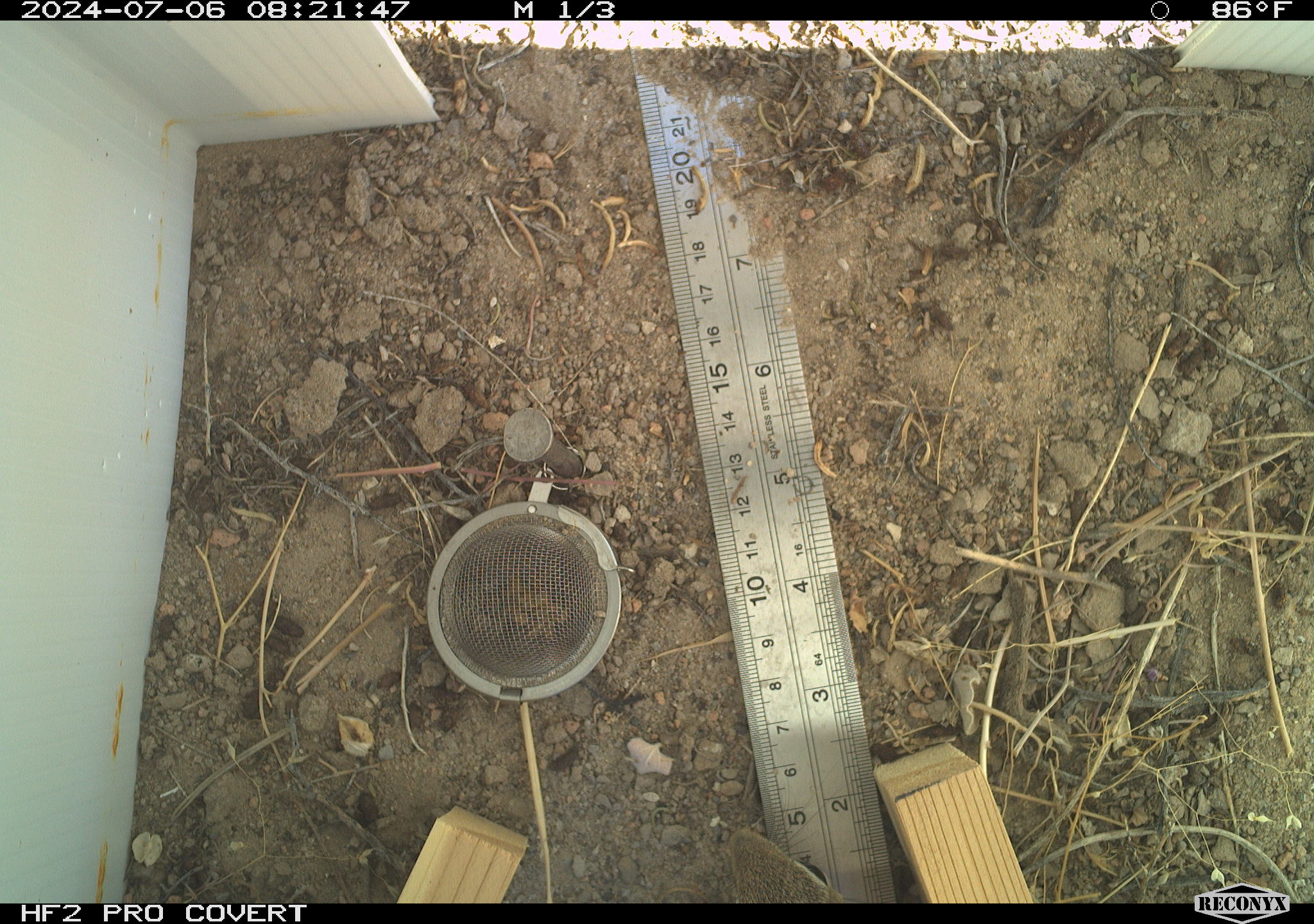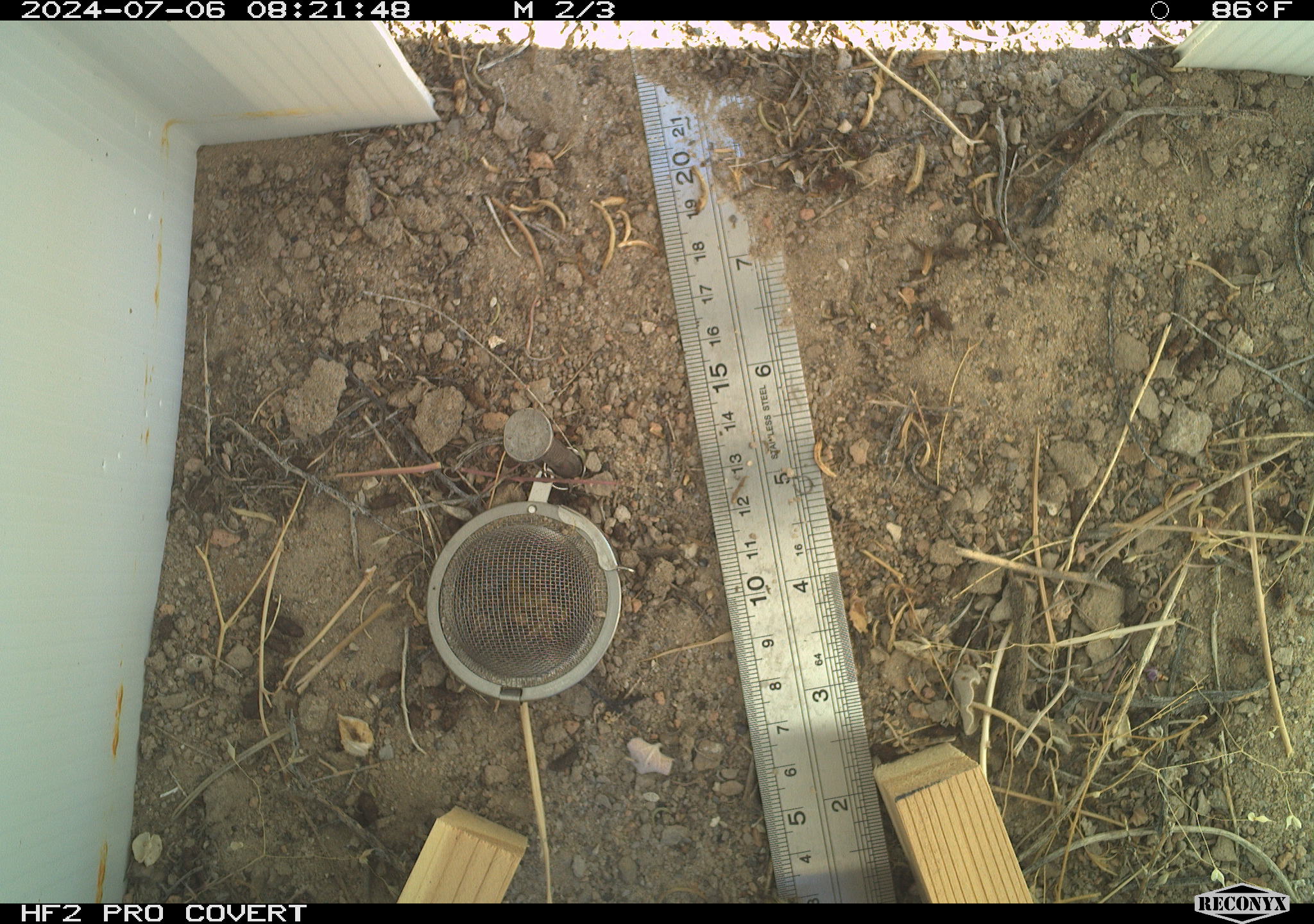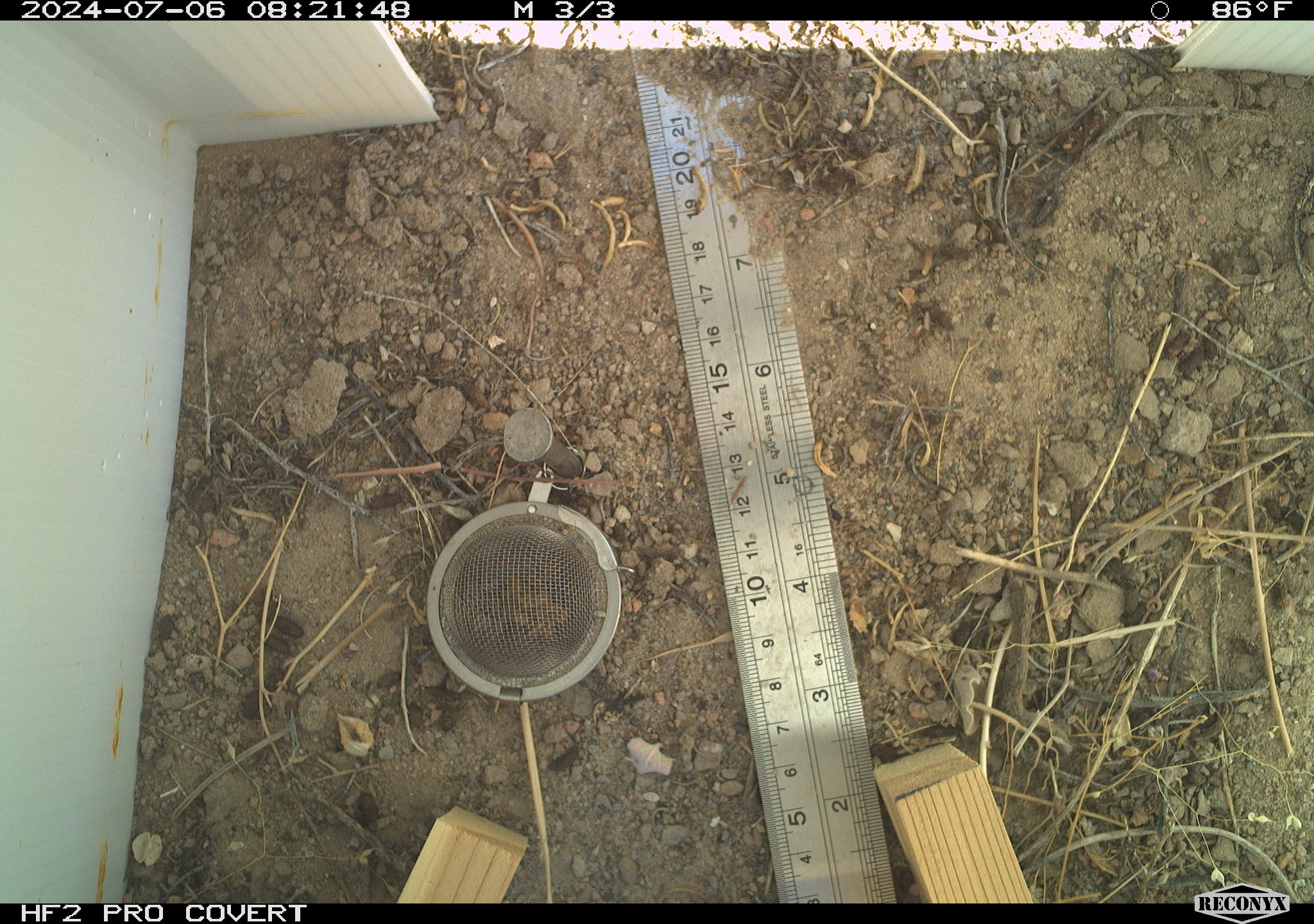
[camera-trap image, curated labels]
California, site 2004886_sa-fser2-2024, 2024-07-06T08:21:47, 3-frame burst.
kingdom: Animalia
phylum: Chordata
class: Mammalia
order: Rodentia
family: Sciuridae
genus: Ammospermophilus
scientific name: Ammospermophilus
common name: antelope ground squirrels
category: ammospermophilus species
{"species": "ammospermophilus species (antelope ground squirrels) (Ammospermophilus)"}